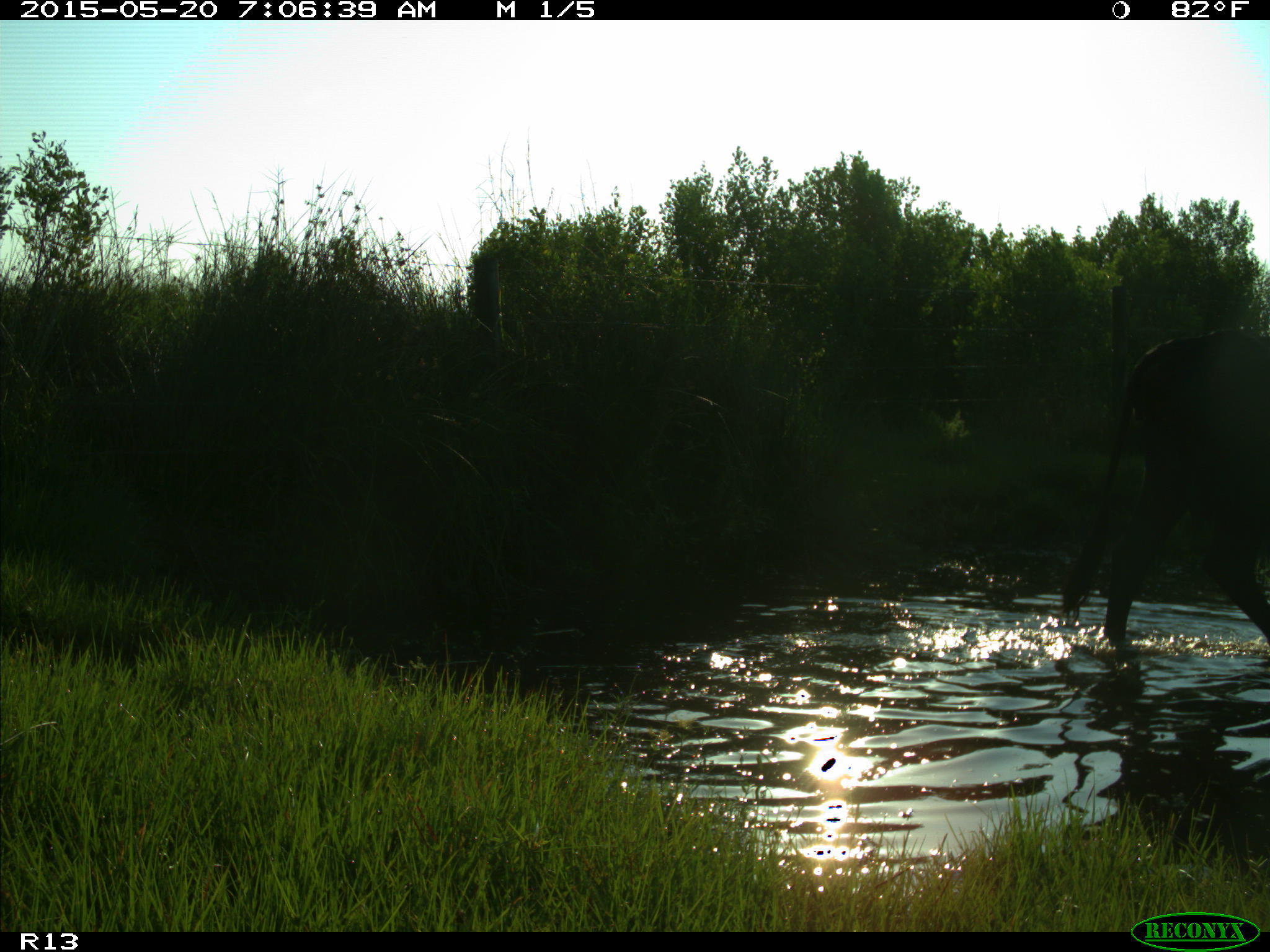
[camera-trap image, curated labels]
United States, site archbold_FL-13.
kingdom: Animalia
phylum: Chordata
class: Mammalia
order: Artiodactyla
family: Bovidae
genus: Bos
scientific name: Bos taurus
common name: domestic cow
Bos taurus (domestic cow).